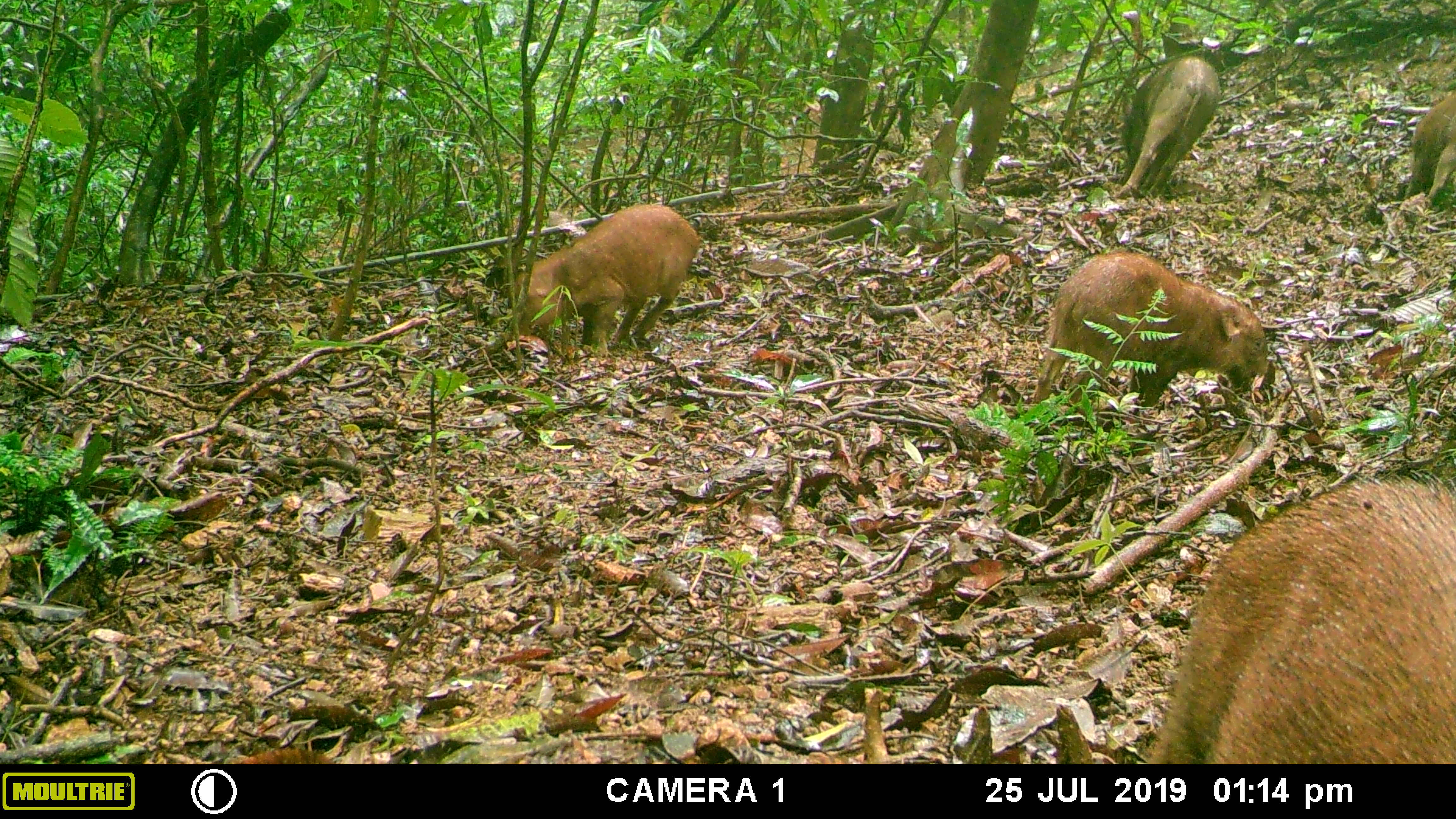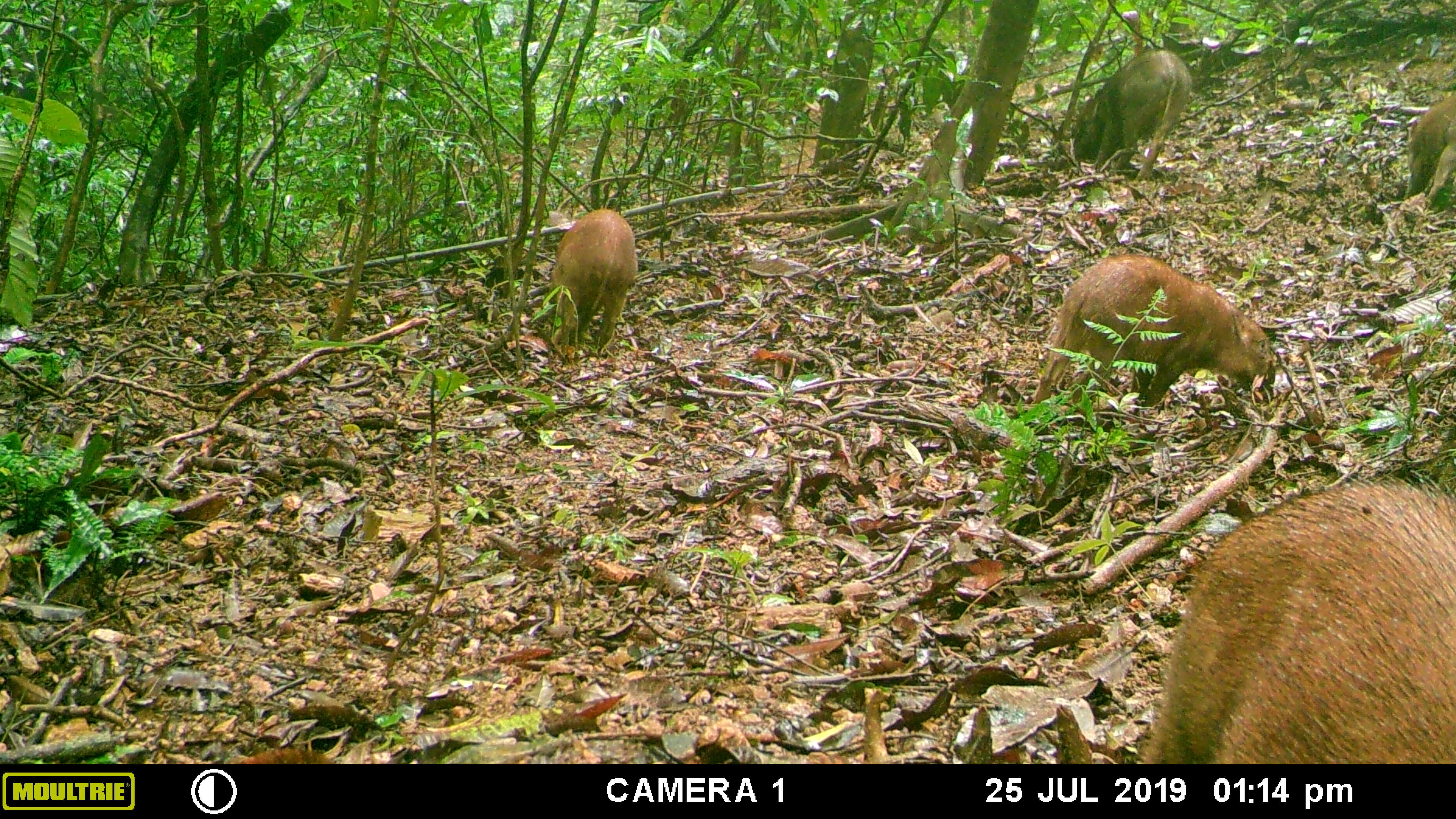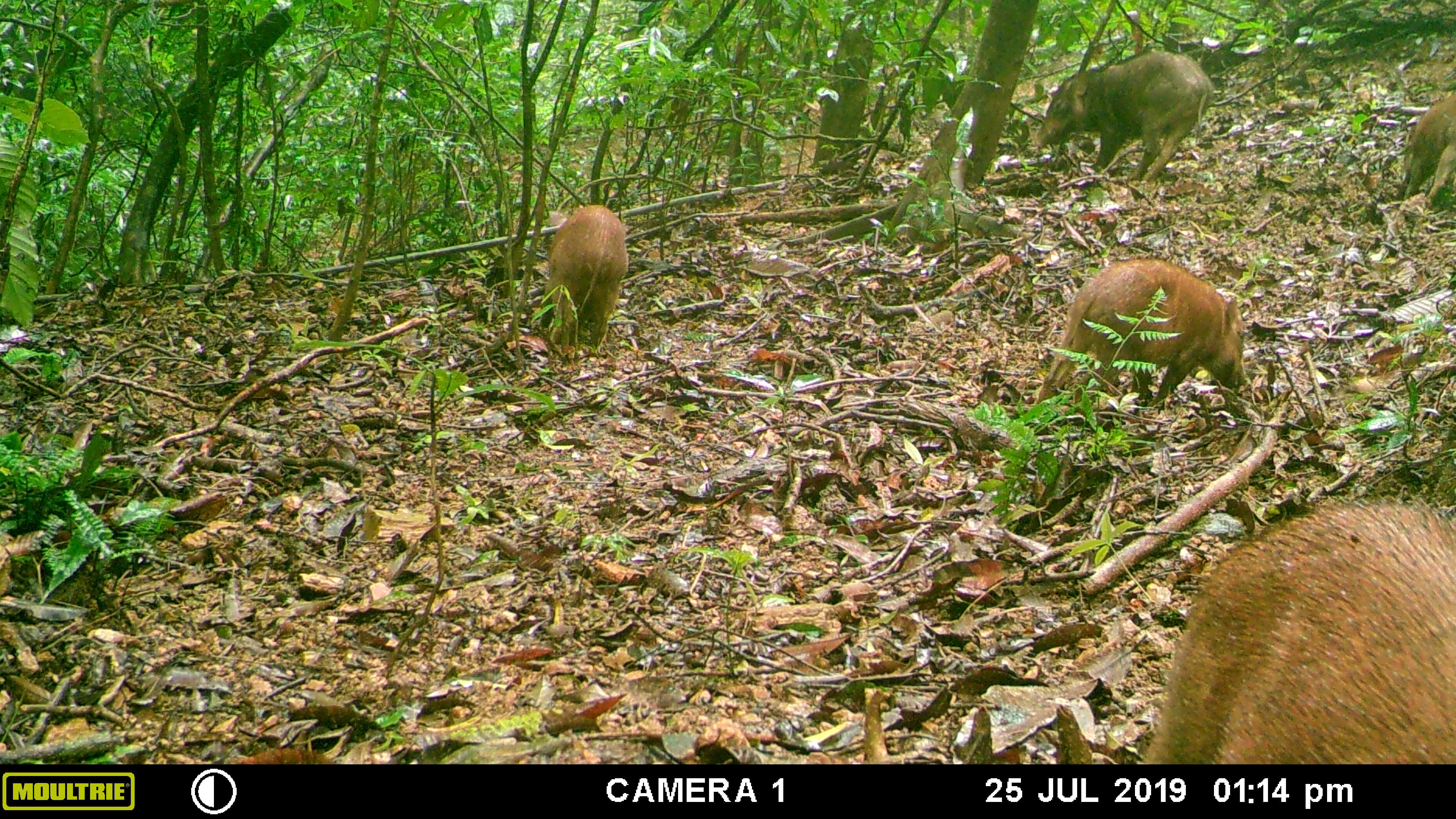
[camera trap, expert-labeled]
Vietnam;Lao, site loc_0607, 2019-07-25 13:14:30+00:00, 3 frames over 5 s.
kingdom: Animalia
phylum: Chordata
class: Mammalia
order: Artiodactyla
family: Suidae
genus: Sus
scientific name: Sus scrofa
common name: eurasian wild pig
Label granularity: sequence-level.